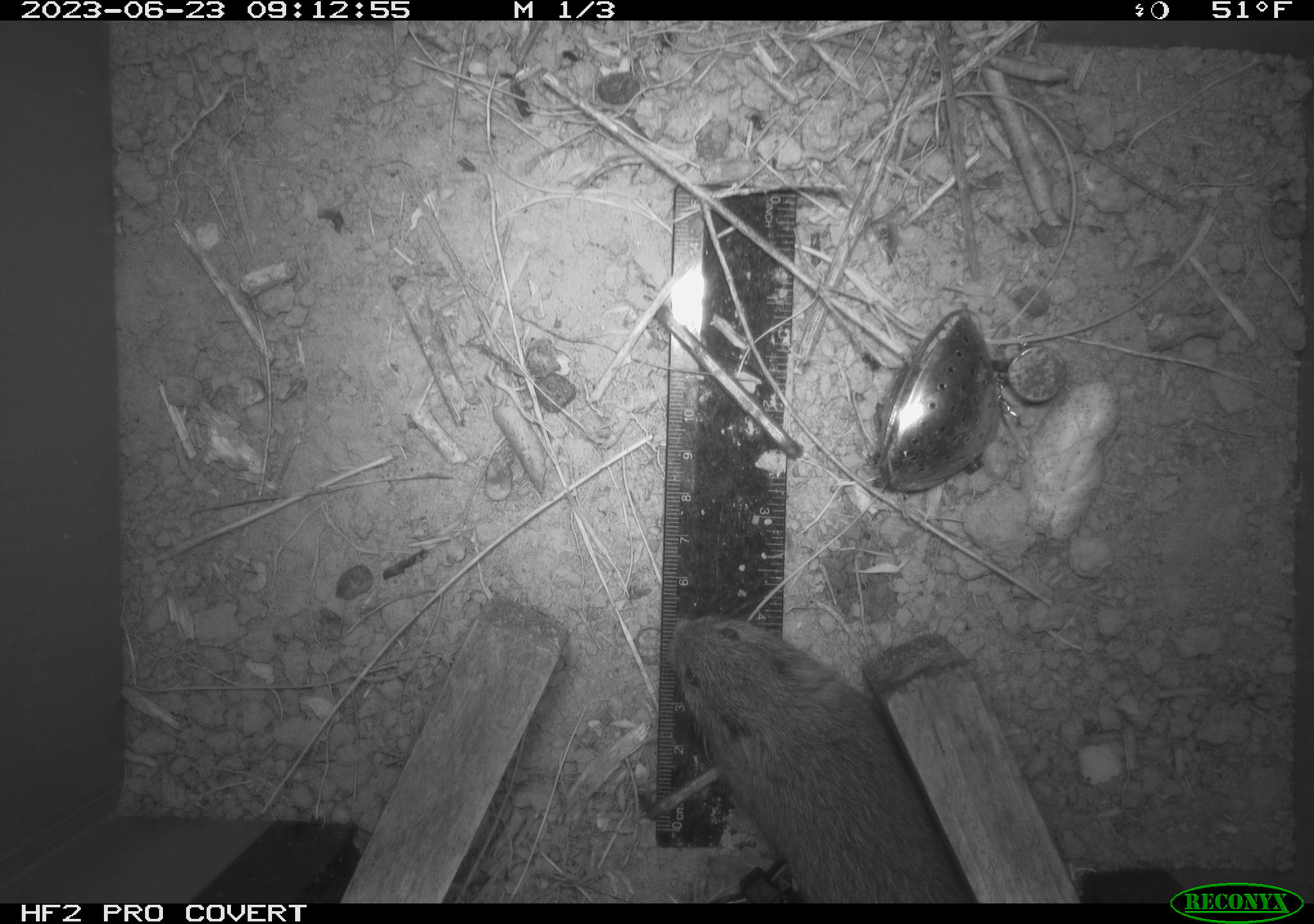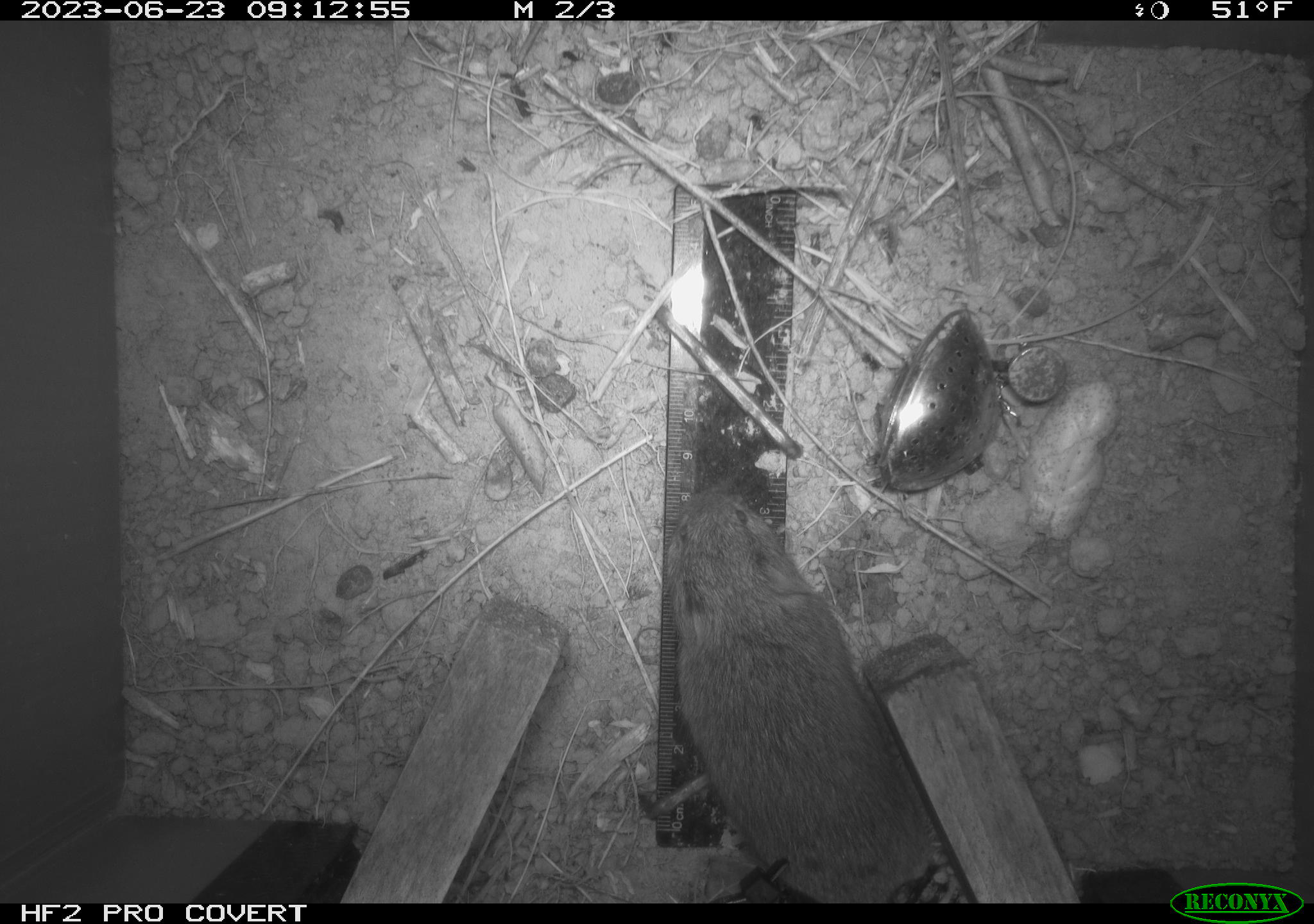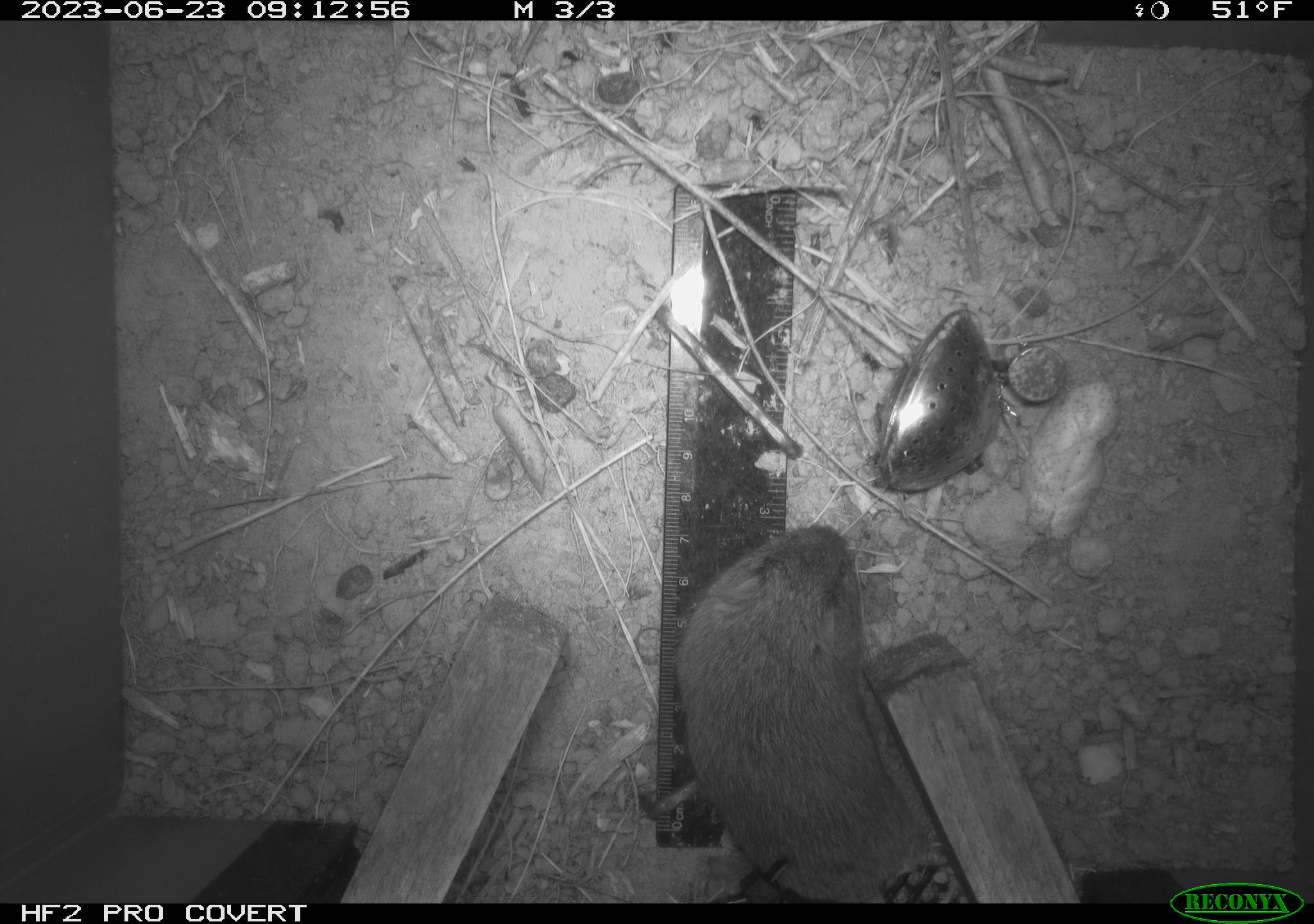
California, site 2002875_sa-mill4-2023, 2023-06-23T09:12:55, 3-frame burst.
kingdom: Animalia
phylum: Chordata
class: Mammalia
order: Rodentia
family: Cricetidae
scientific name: Arvicolinae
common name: voles, lemmings, and muskrats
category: arvicolinae subfamily